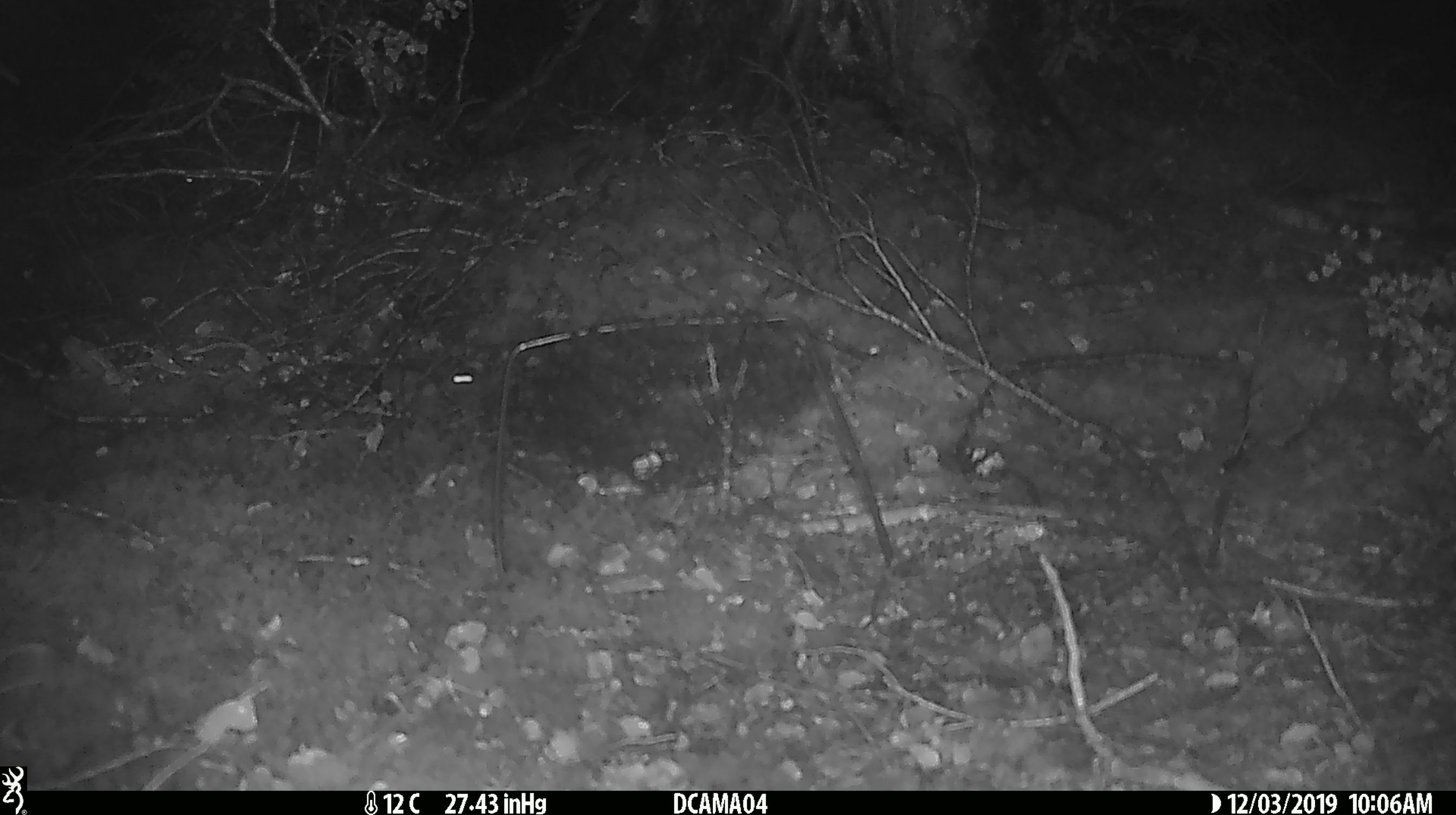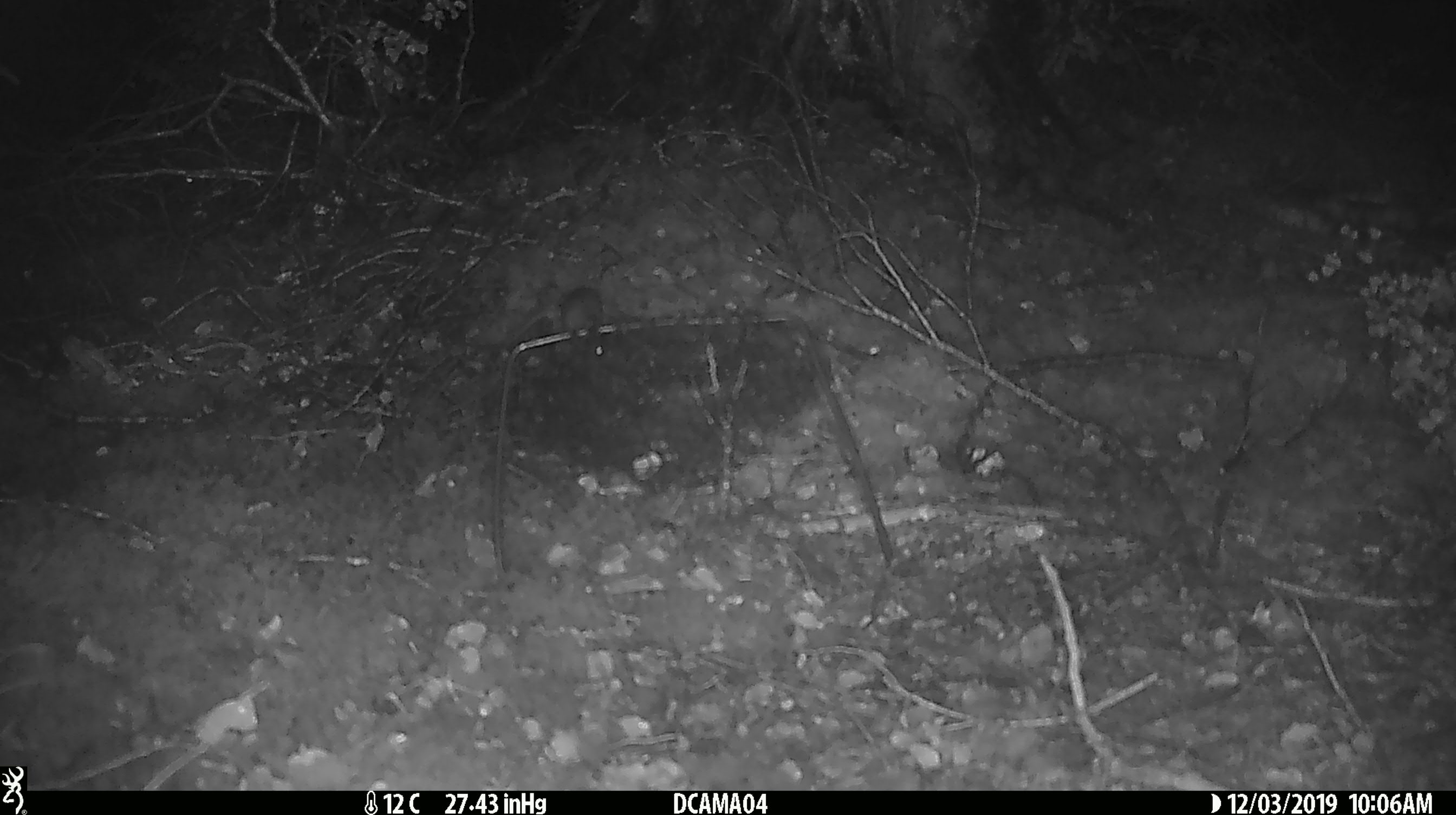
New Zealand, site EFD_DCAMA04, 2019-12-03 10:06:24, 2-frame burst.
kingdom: Animalia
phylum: Chordata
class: Mammalia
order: Rodentia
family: Muridae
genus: Mus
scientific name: Mus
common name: mouse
Mouse (Mus).